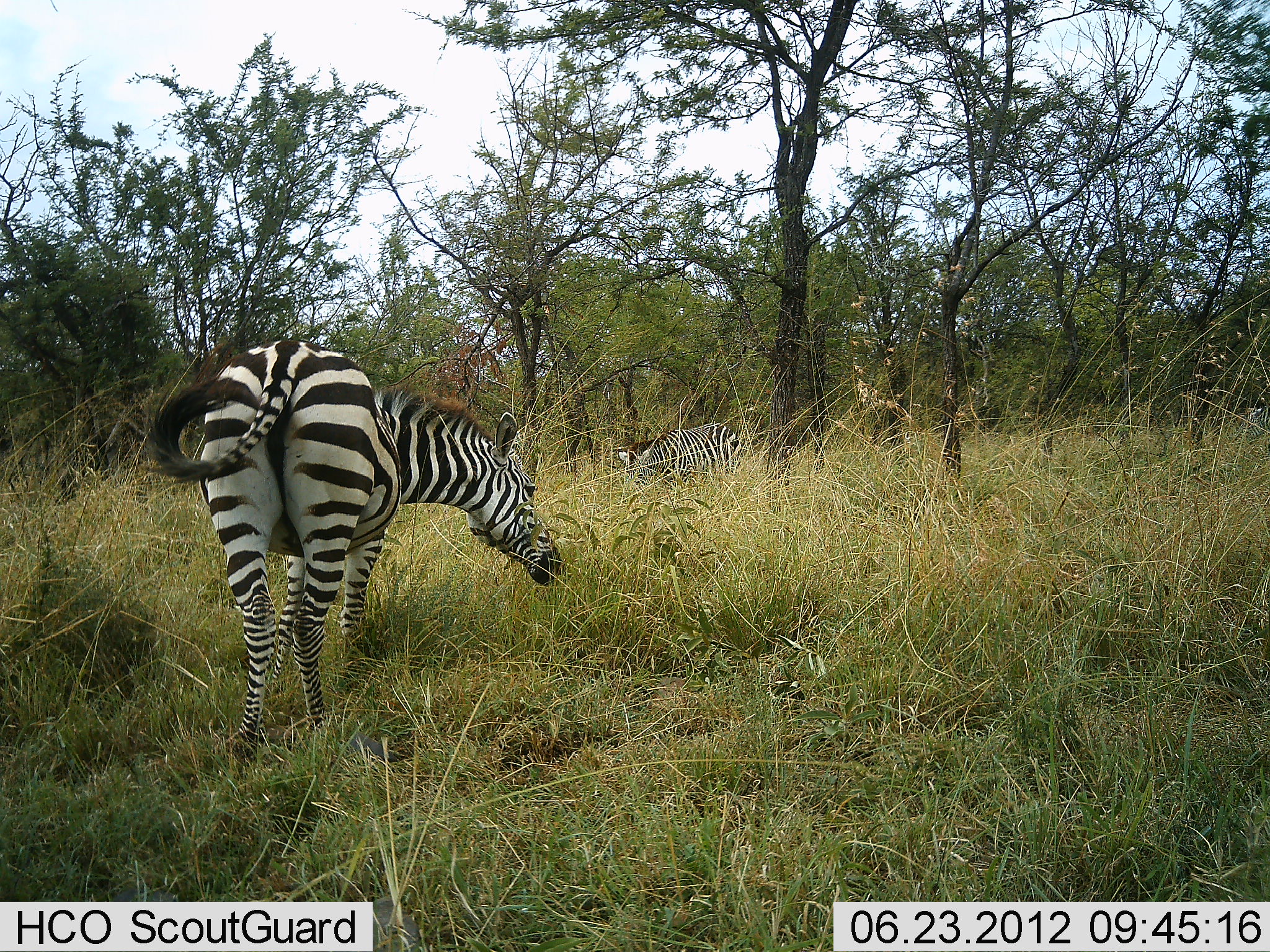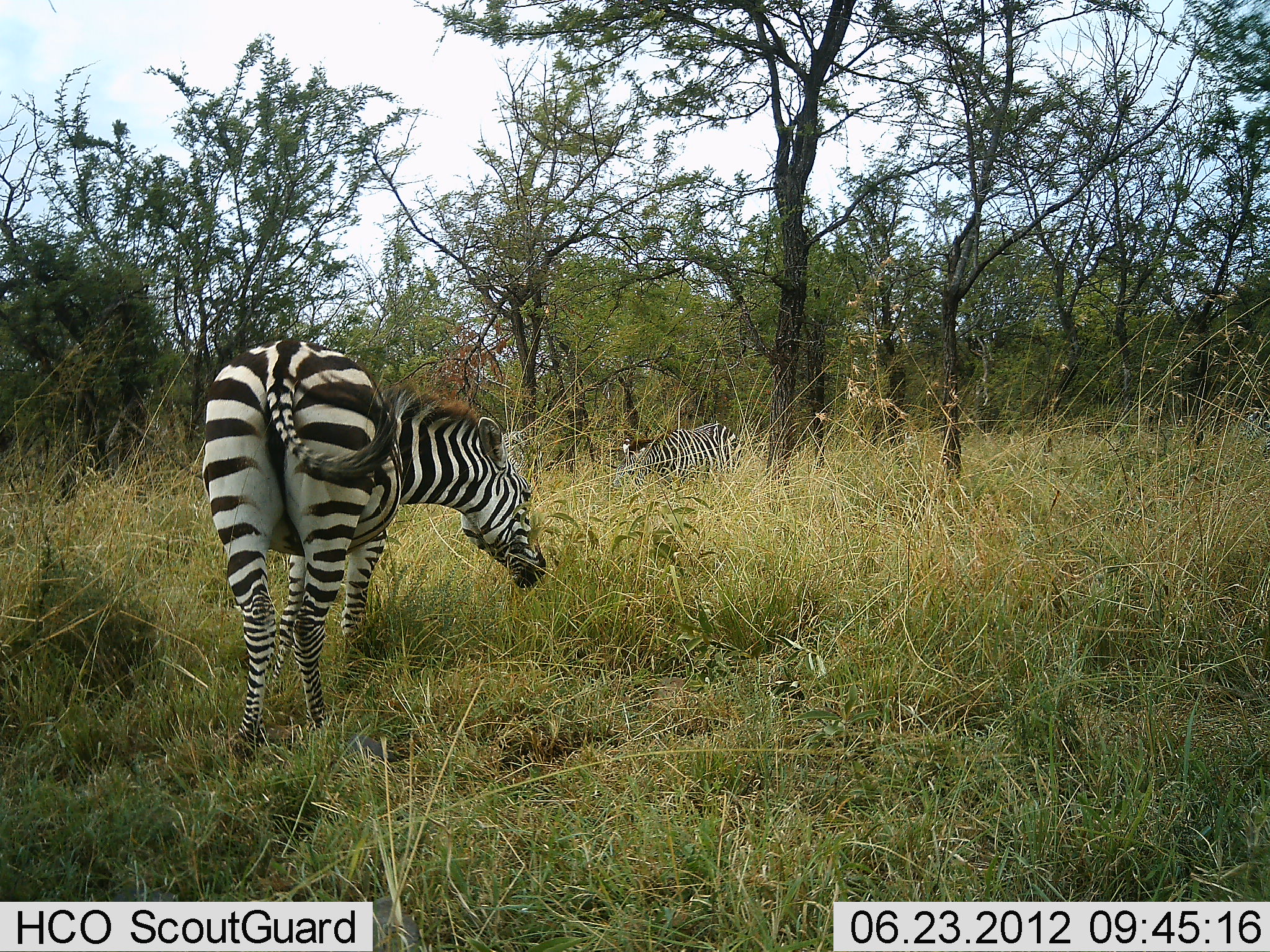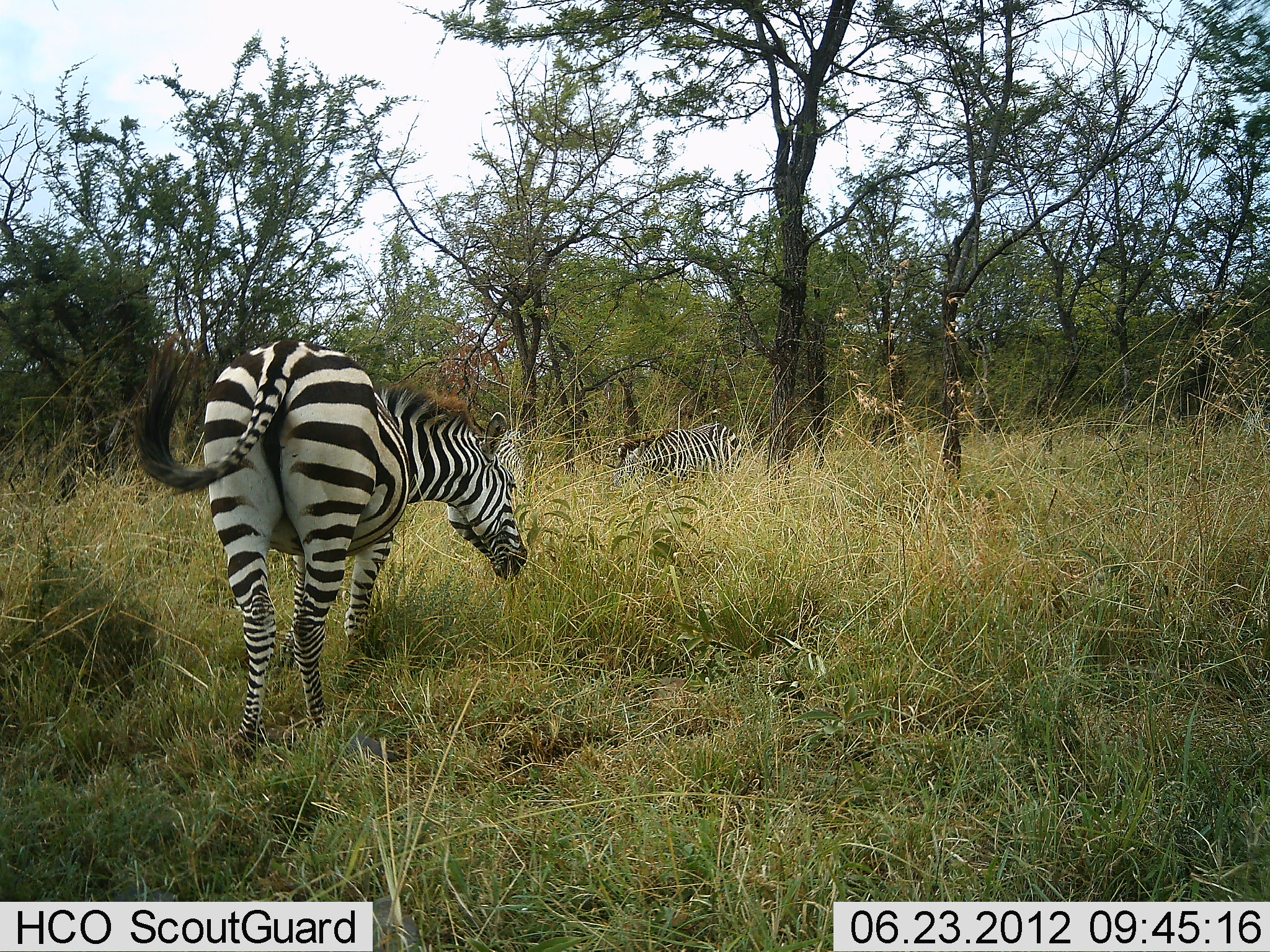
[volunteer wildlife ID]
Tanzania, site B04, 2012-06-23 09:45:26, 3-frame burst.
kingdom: Animalia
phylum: Chordata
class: Mammalia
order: Perissodactyla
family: Equidae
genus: Equus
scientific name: Equus quagga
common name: plains zebra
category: zebra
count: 2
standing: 90%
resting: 0%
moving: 0%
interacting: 0%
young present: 0%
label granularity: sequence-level